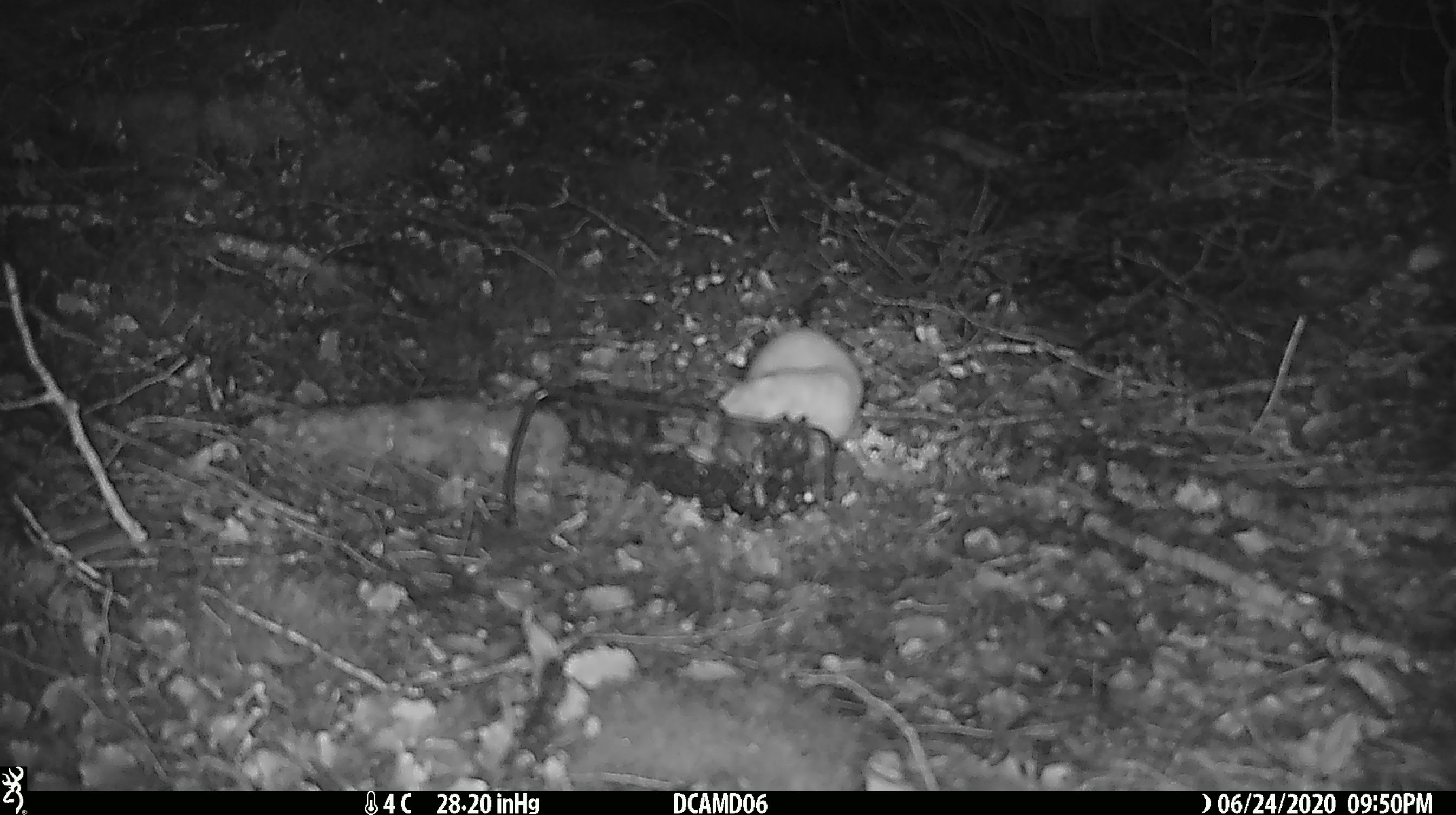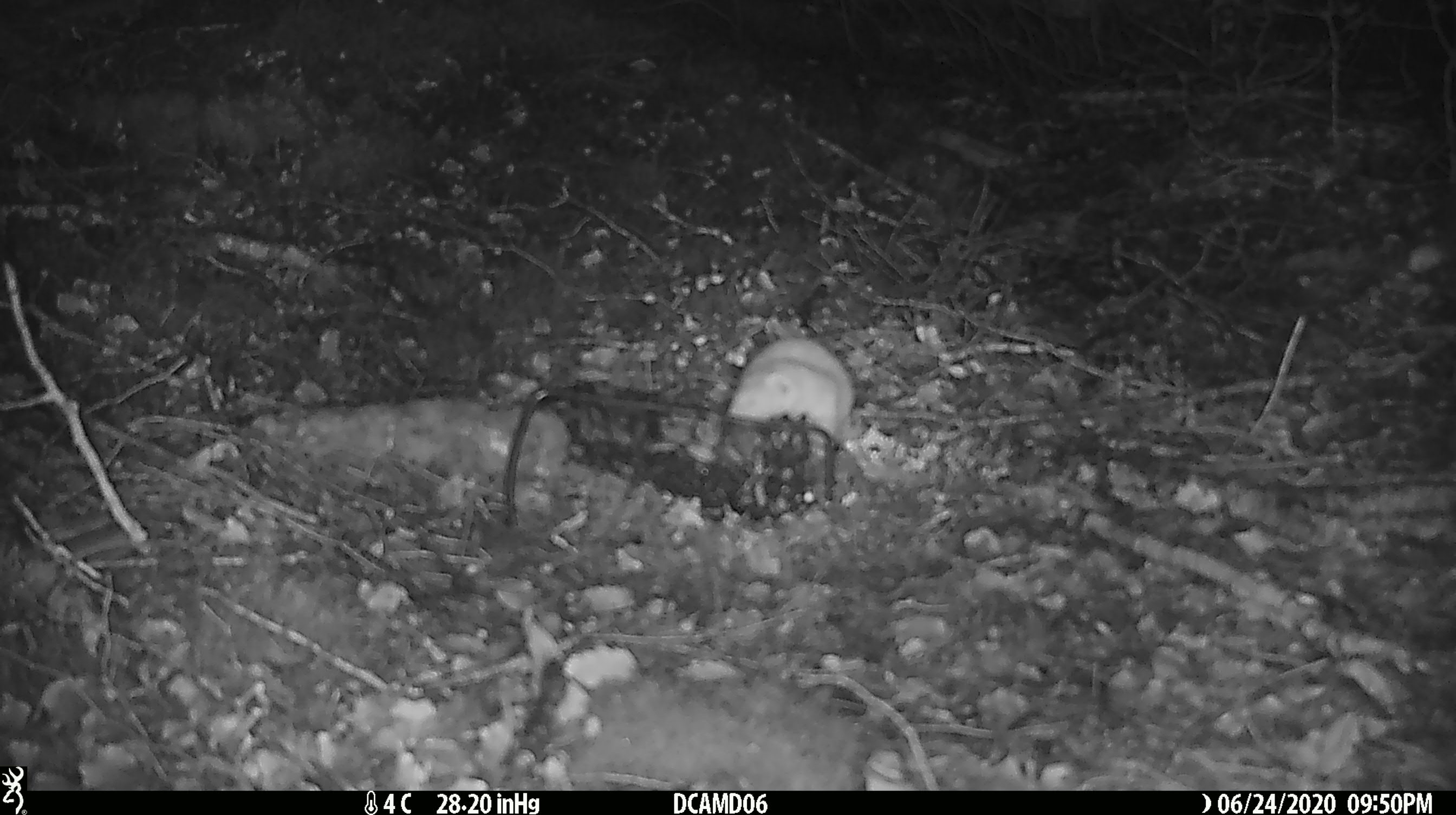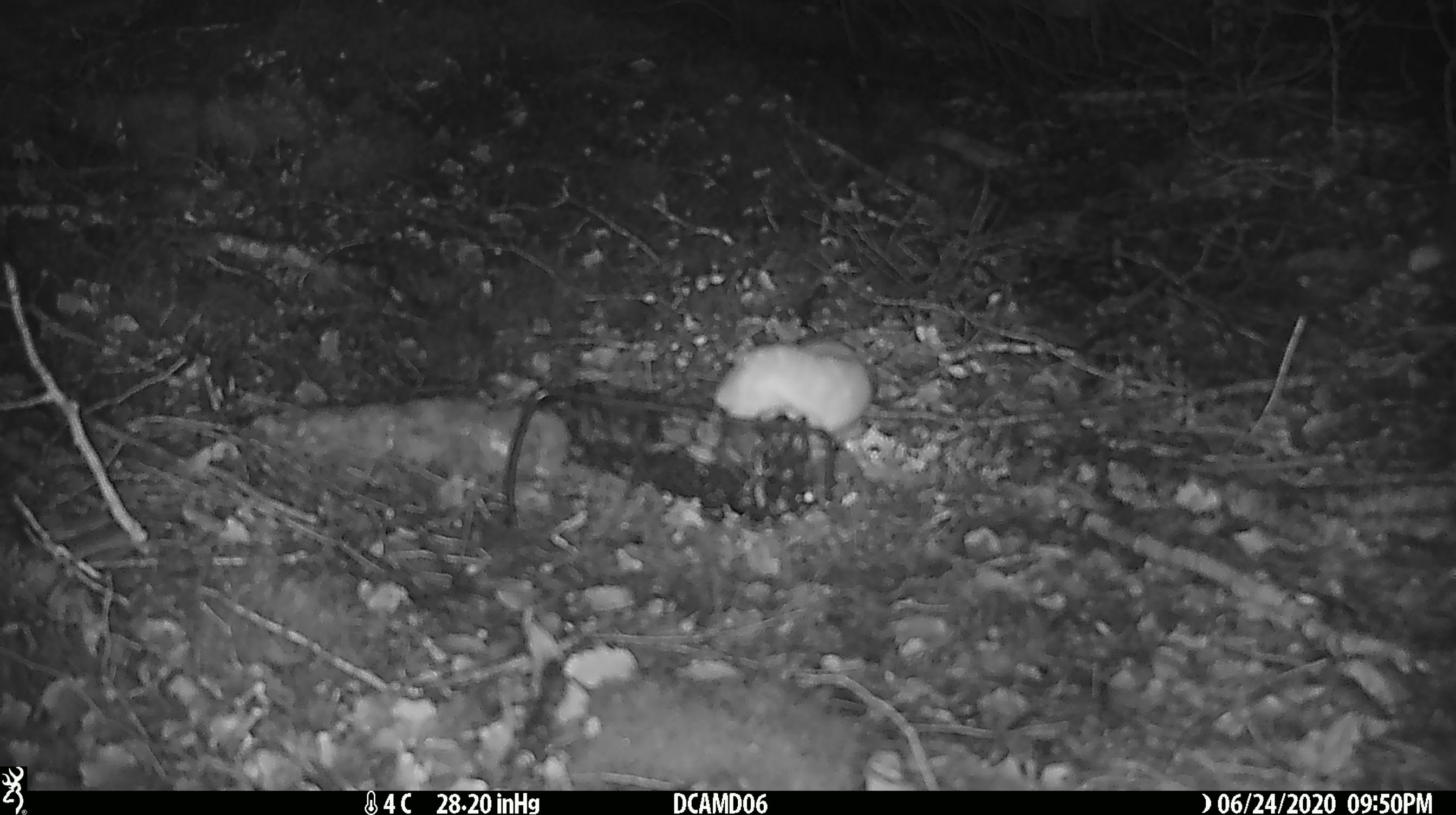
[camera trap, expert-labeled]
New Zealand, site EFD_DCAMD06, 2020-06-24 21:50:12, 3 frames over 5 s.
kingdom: Animalia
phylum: Chordata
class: Mammalia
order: Carnivora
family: Mustelidae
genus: Mustela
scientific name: Mustela nivalis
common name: least weasel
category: weasel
Weasel (least weasel) (Mustela nivalis).